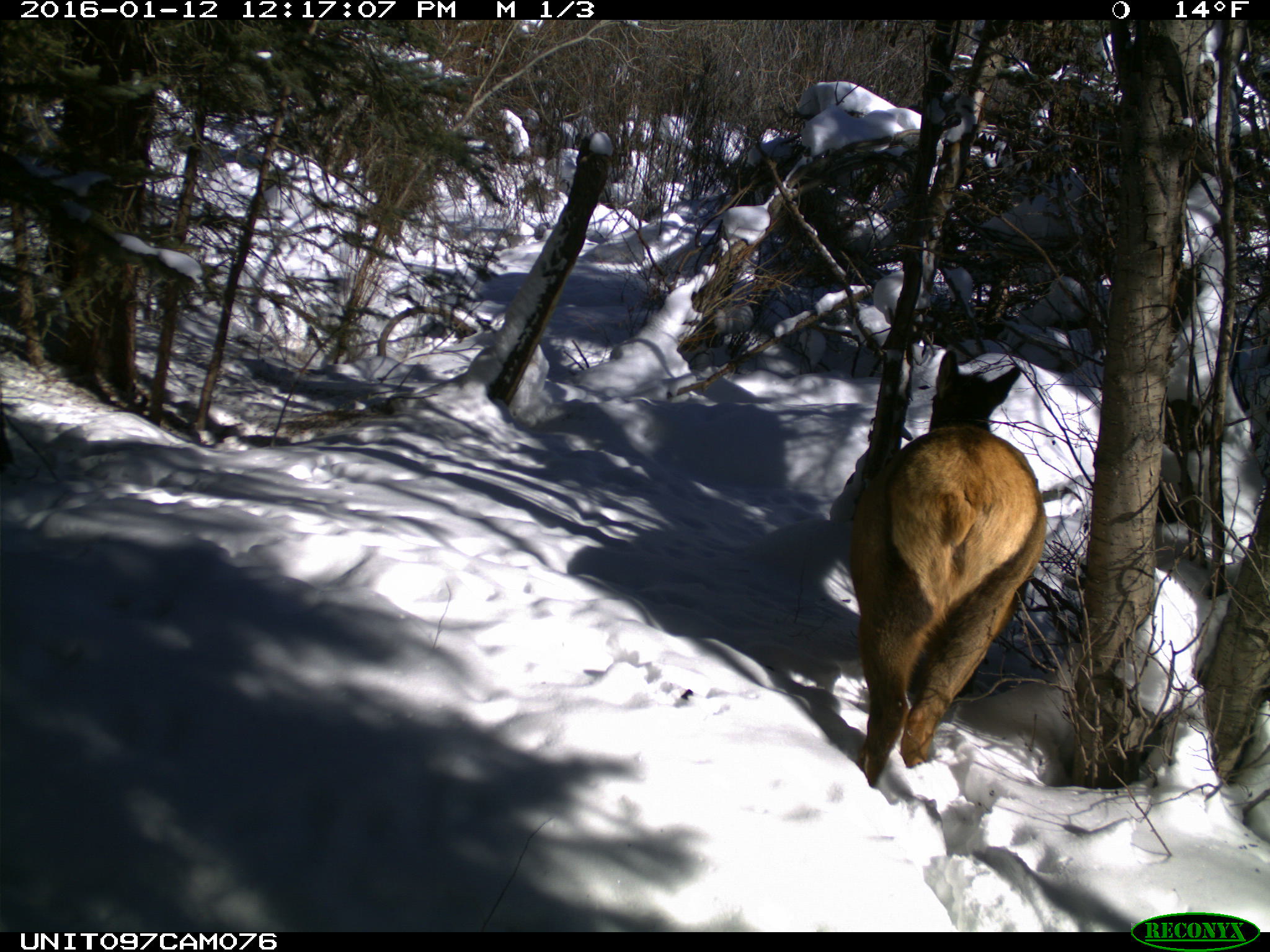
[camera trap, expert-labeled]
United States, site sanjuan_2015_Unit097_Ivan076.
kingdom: Animalia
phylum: Chordata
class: Mammalia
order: Artiodactyla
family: Cervidae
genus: Cervus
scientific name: Cervus elaphus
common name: red deer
Cervus elaphus (red deer).